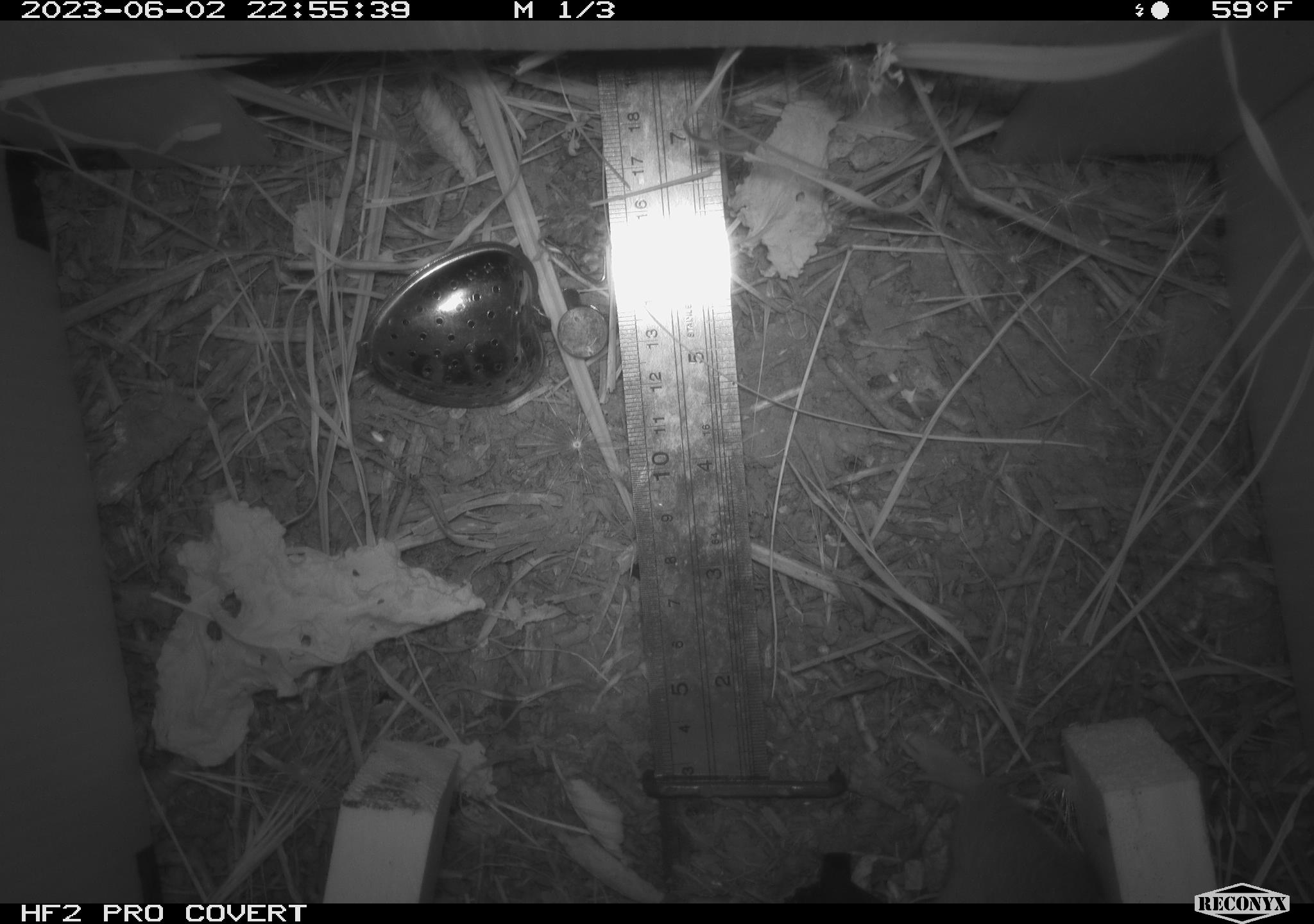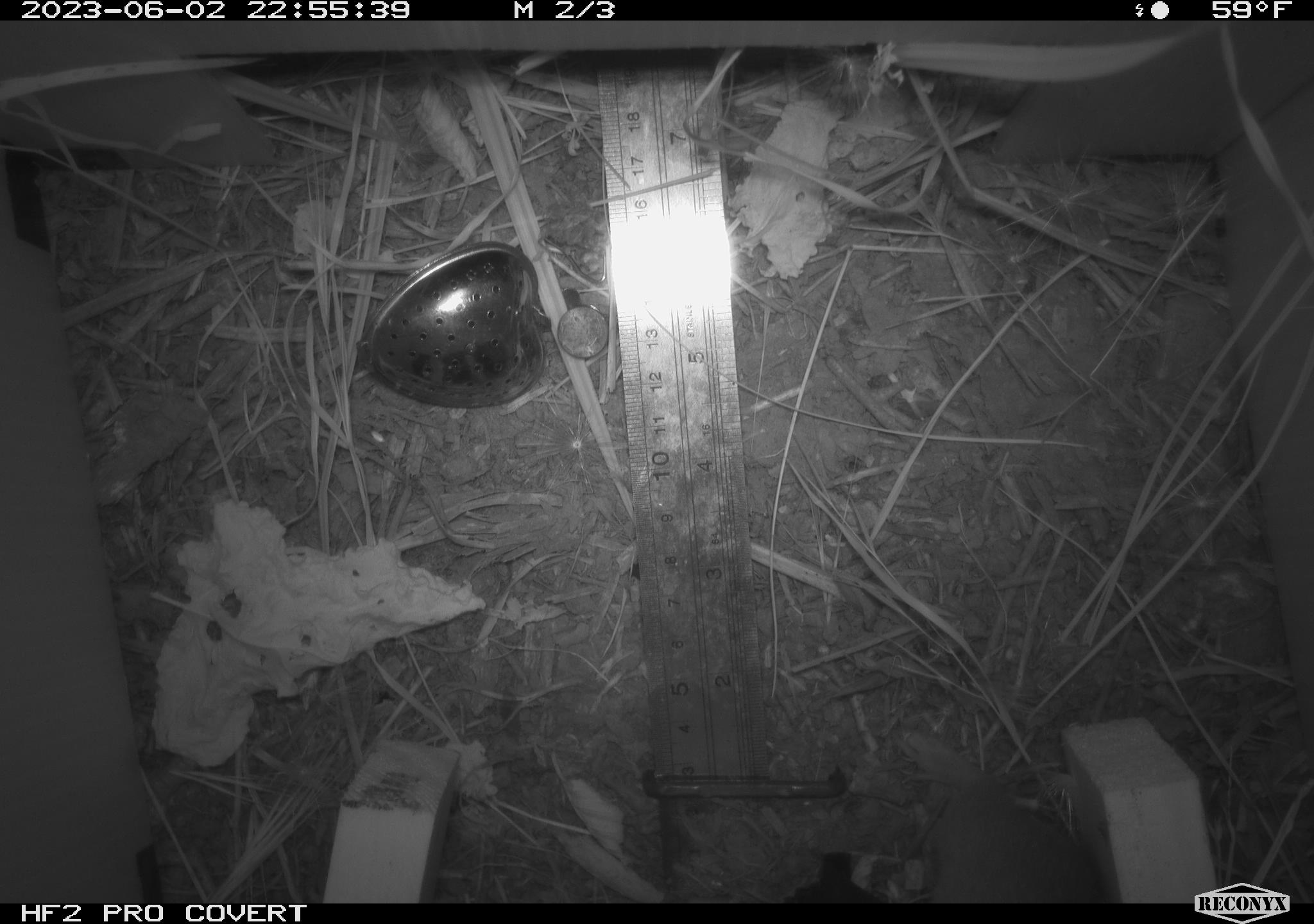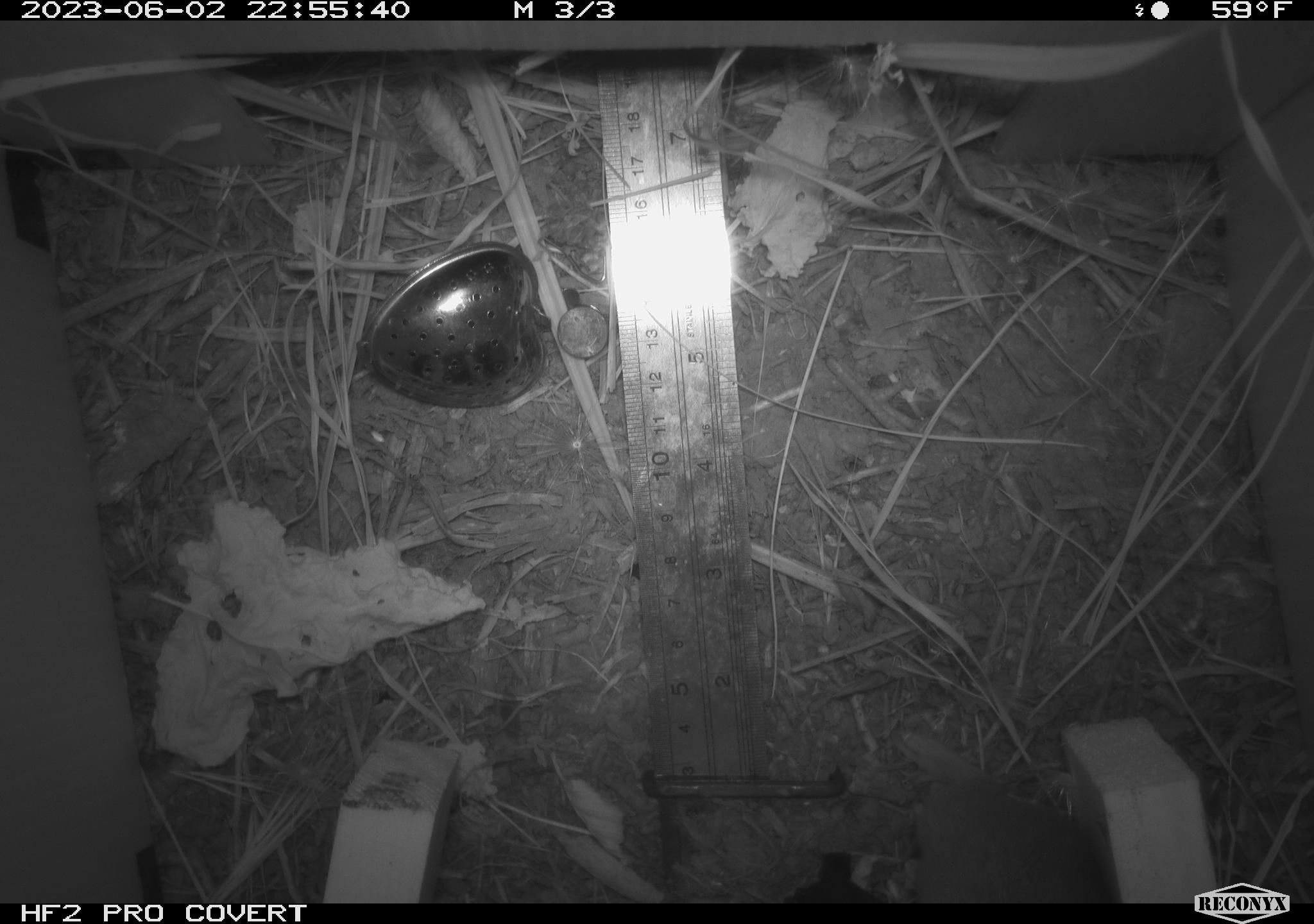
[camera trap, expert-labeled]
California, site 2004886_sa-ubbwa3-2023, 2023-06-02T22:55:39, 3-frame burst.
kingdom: Animalia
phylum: Chordata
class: Mammalia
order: Rodentia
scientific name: Rodentia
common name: mouse species